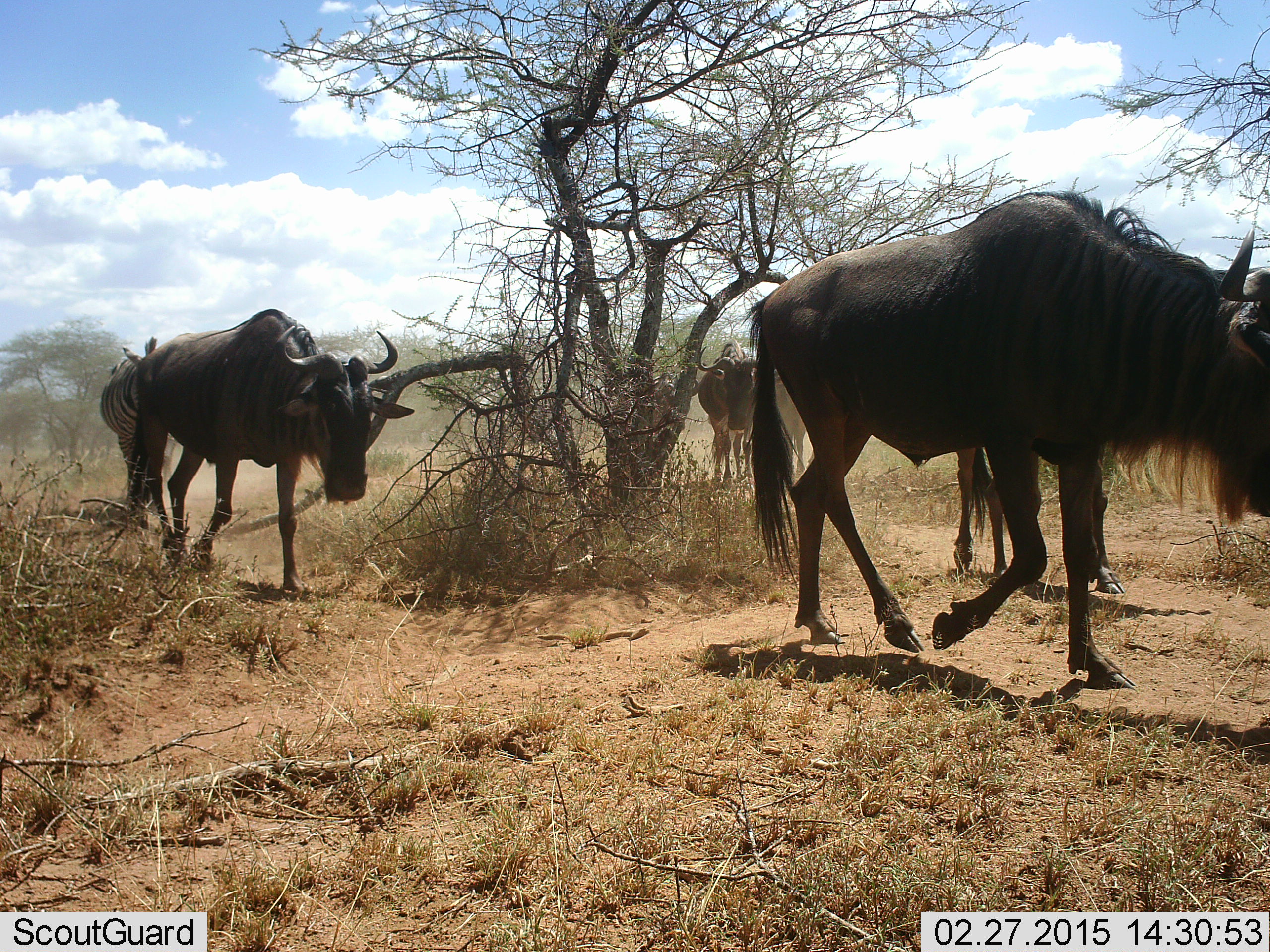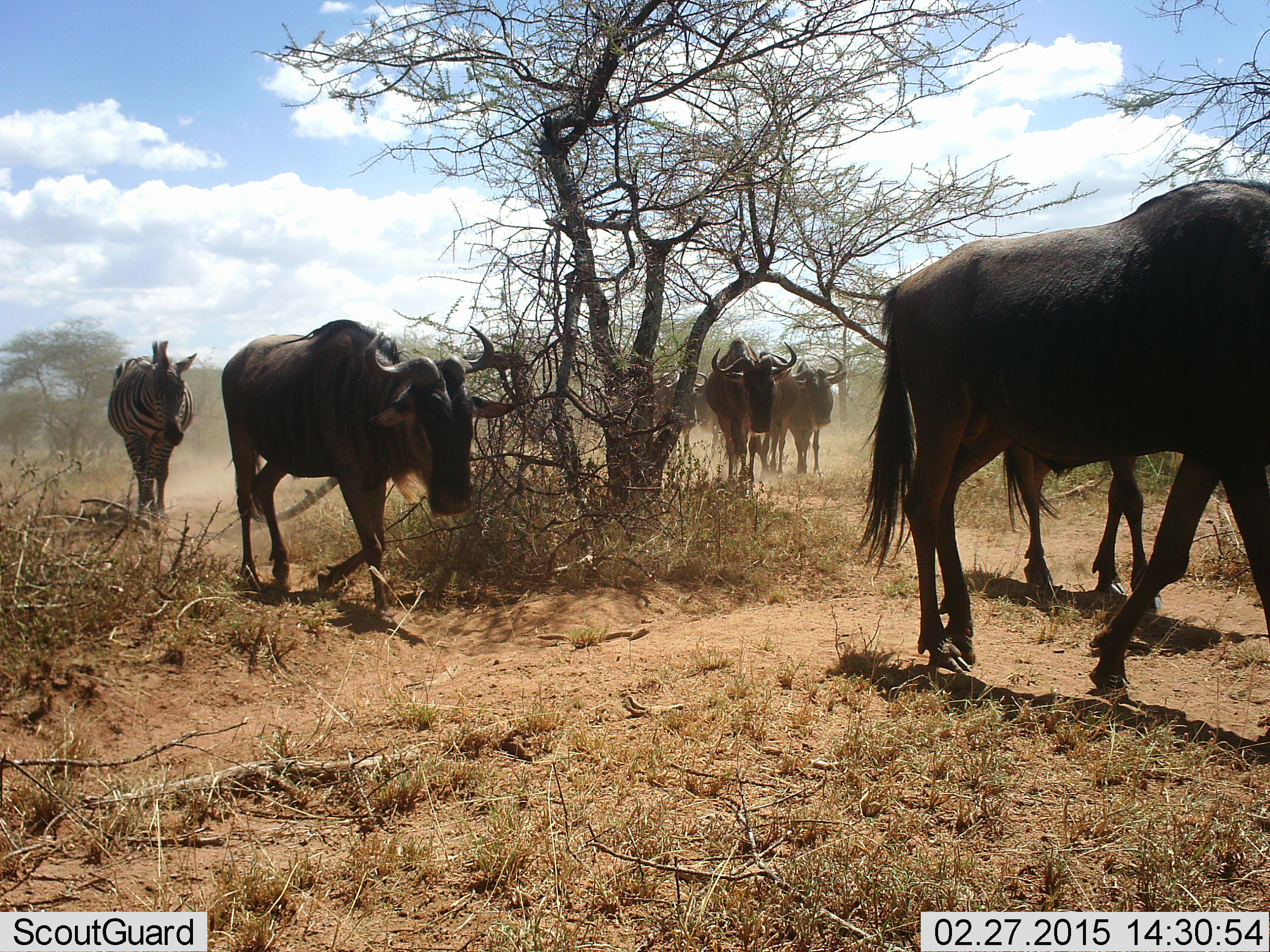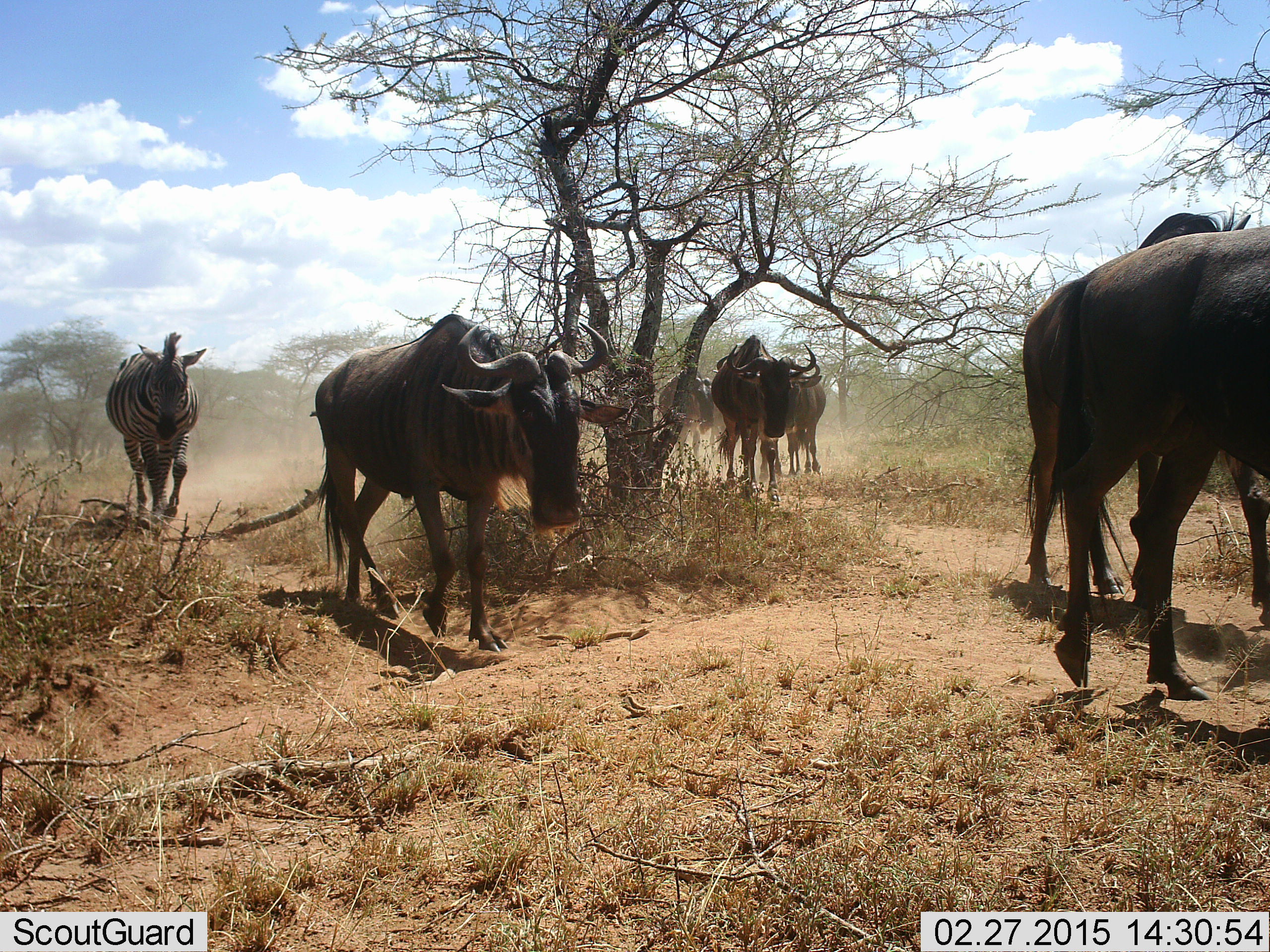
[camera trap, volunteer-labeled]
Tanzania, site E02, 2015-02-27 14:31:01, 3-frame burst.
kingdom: Animalia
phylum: Chordata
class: Mammalia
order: Artiodactyla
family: Bovidae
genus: Connochaetes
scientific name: Connochaetes taurinus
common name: blue wildebeest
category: wildebeest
Wildebeest (blue wildebeest) (Connochaetes taurinus), count 7. Behavior (volunteer vote fractions): standing 0%, resting 0%, moving 100%, interacting 0%. Young present (vote fraction): 0%. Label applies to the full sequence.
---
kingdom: Animalia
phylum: Chordata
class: Mammalia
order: Perissodactyla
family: Equidae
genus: Equus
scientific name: Equus quagga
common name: plains zebra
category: zebra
Zebra (plains zebra) (Equus quagga), count 1. Behavior (volunteer vote fractions): standing 0%, resting 0%, moving 100%, interacting 0%. Young present (vote fraction): 0%. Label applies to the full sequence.